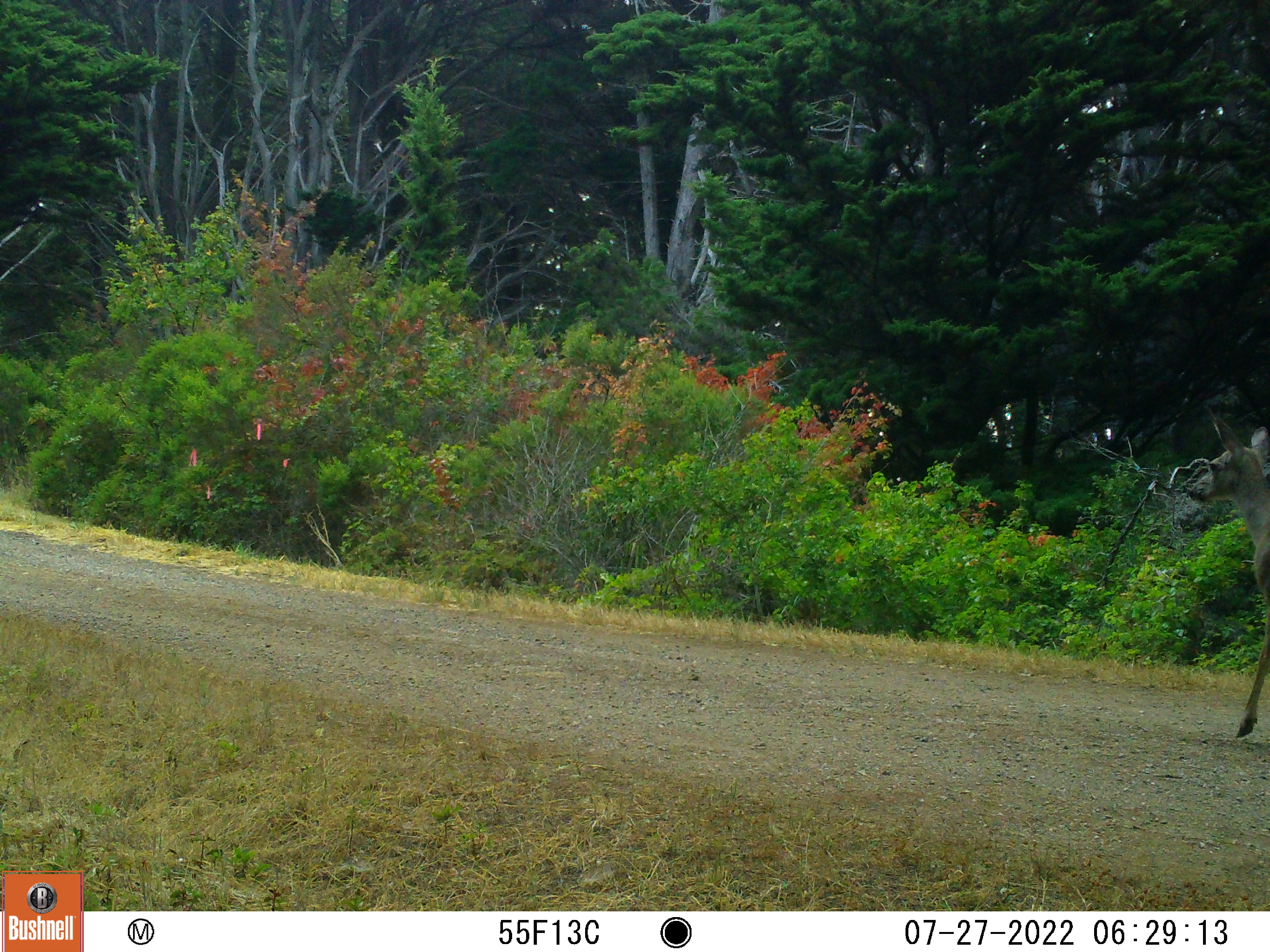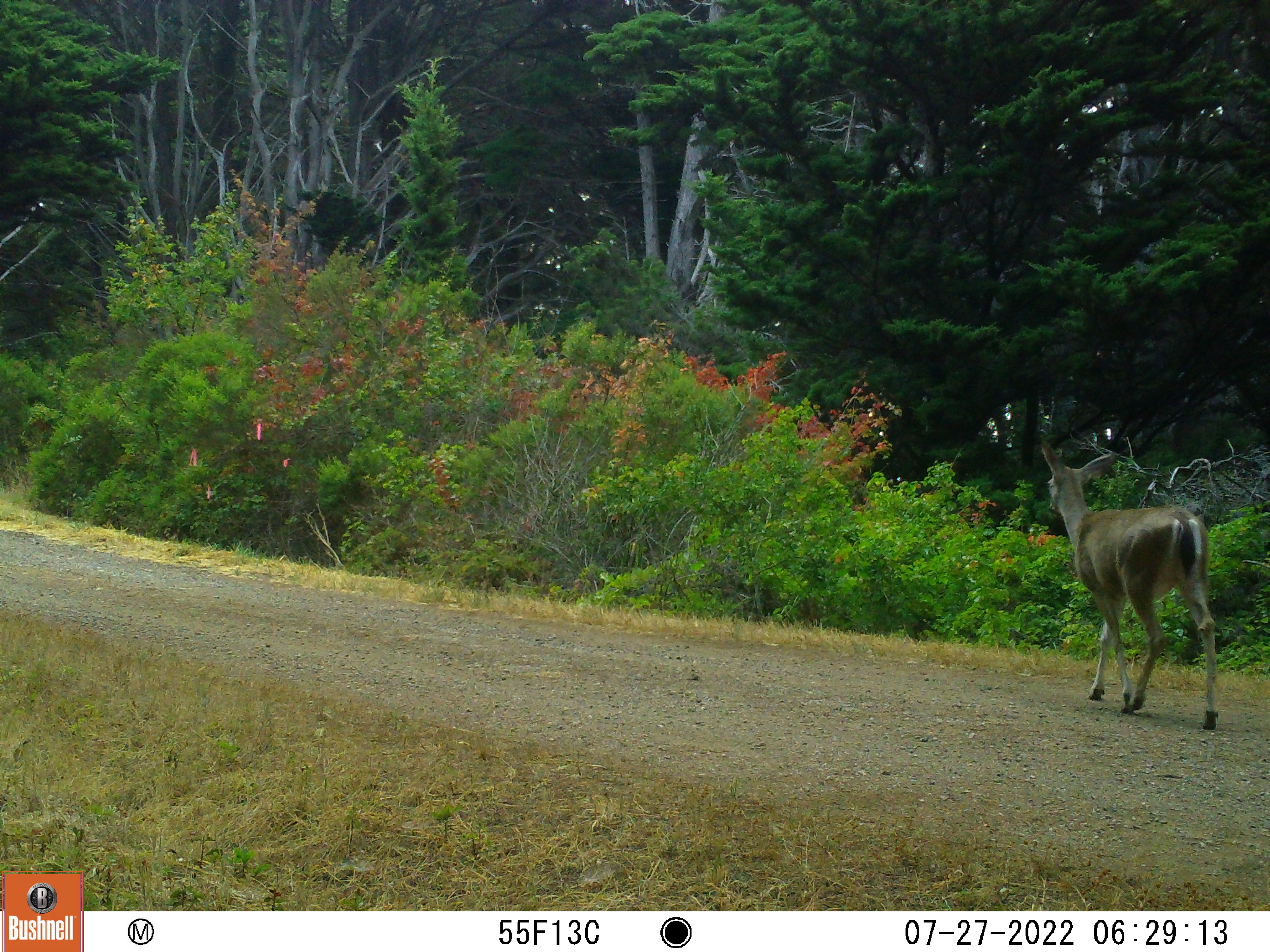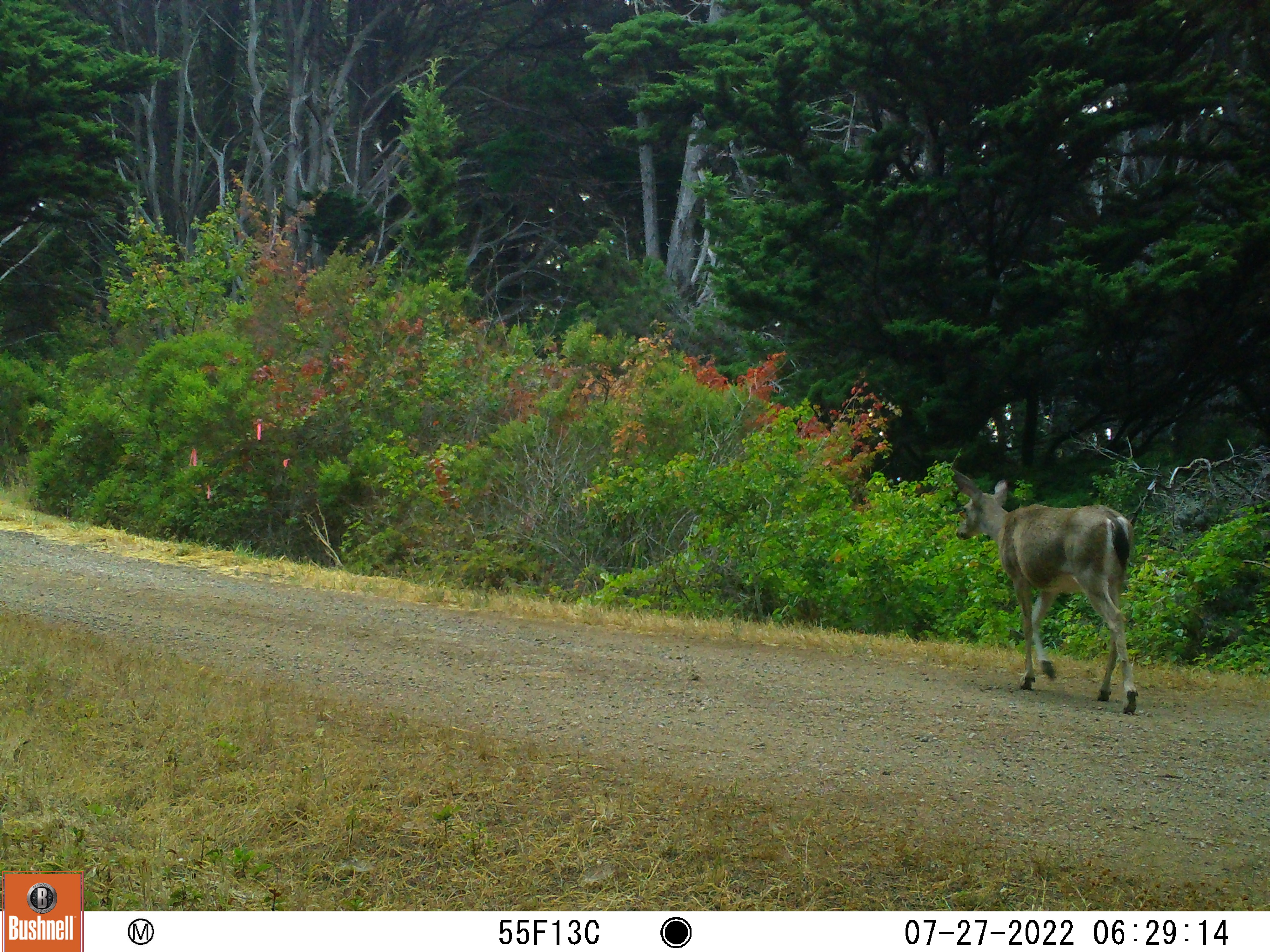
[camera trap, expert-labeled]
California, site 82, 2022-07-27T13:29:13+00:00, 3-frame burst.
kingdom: Animalia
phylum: Chordata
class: Mammalia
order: Artiodactyla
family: Cervidae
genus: Odocoileus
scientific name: Odocoileus hemionus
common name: mule deer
Mule deer (Odocoileus hemionus).